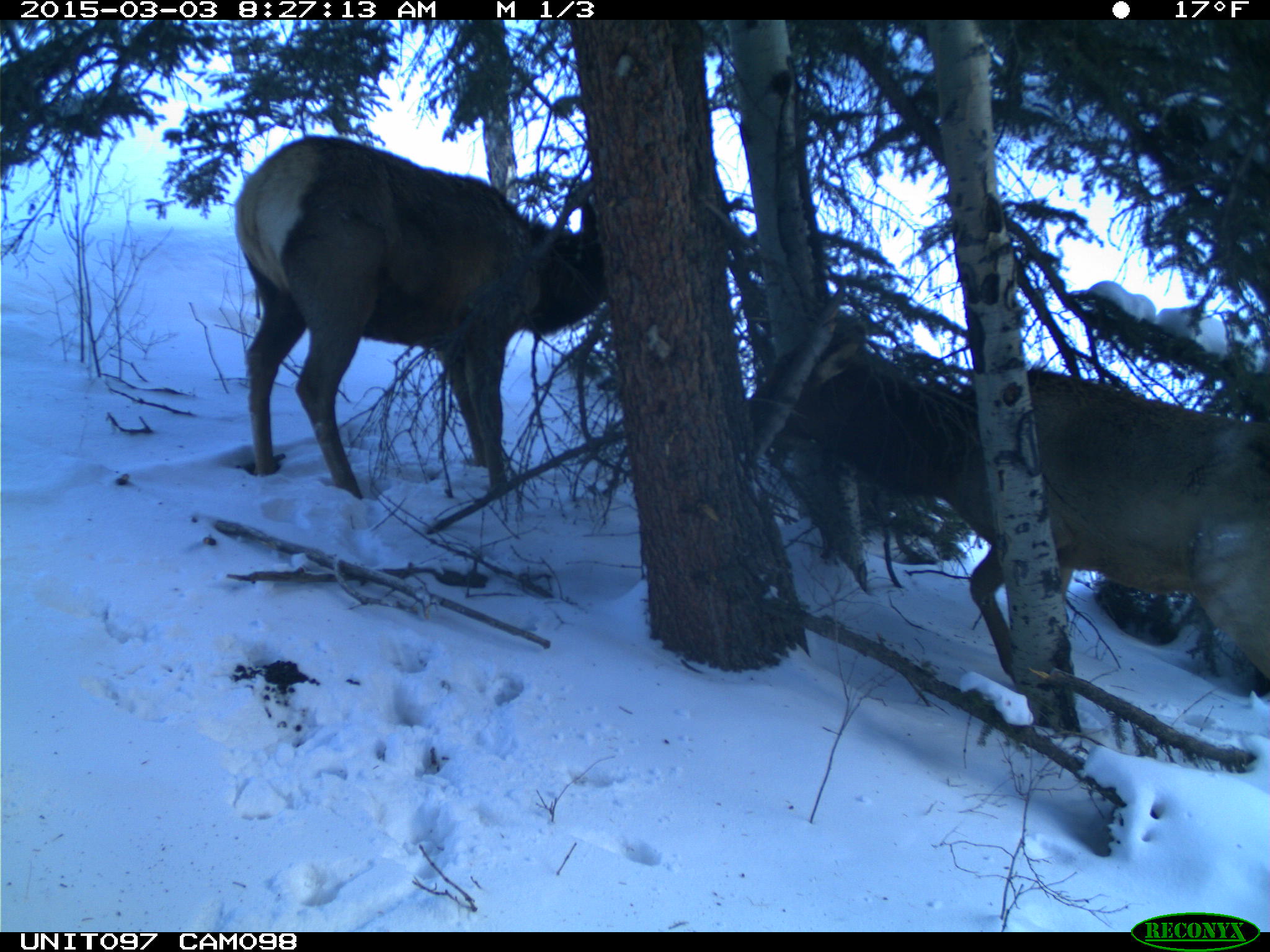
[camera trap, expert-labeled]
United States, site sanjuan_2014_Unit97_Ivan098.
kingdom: Animalia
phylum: Chordata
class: Mammalia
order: Artiodactyla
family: Cervidae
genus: Cervus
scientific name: Cervus elaphus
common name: red deer